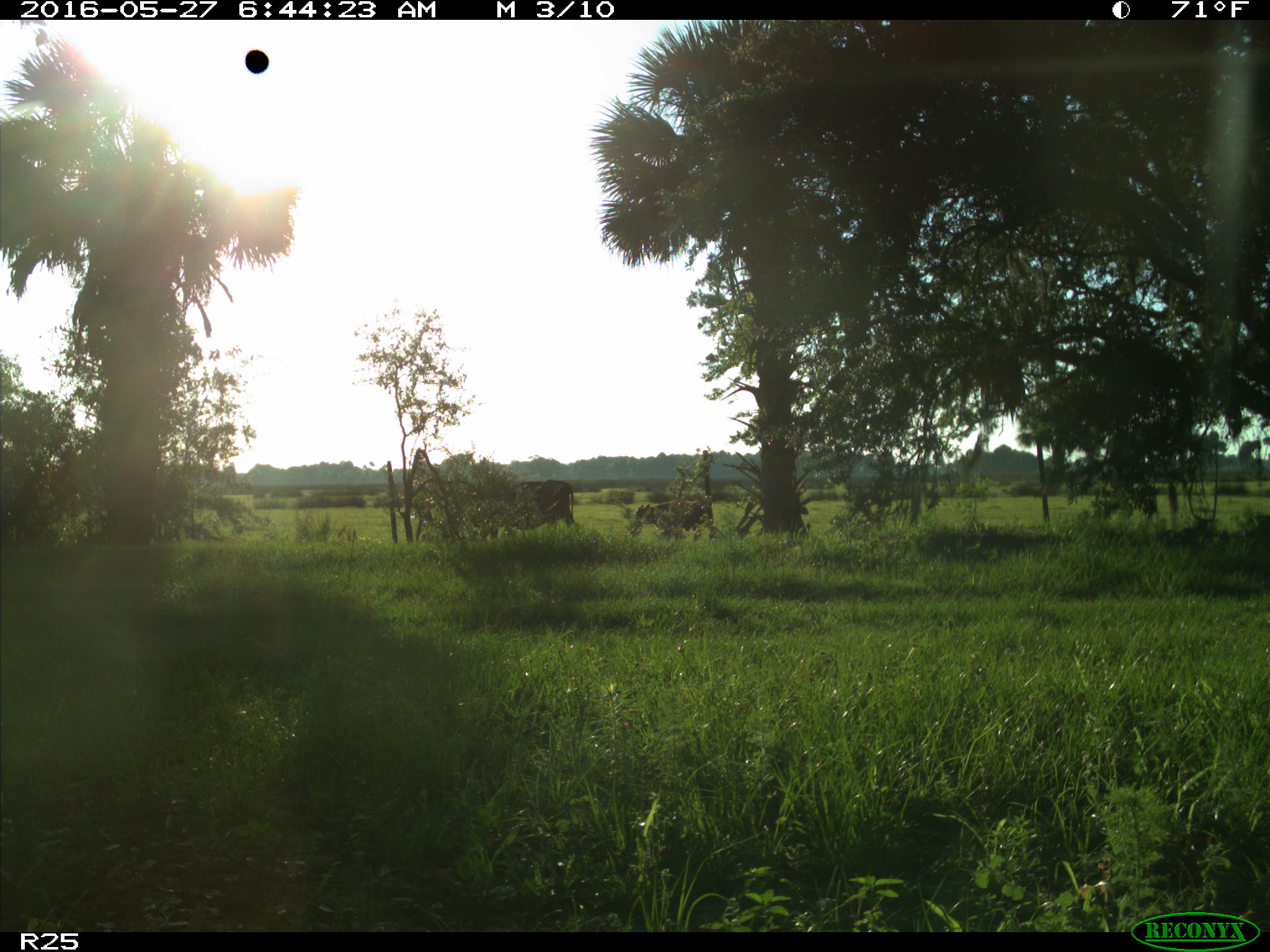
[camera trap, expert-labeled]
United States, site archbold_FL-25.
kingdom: Animalia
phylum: Chordata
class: Mammalia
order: Artiodactyla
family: Bovidae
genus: Bos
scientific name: Bos taurus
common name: domestic cow